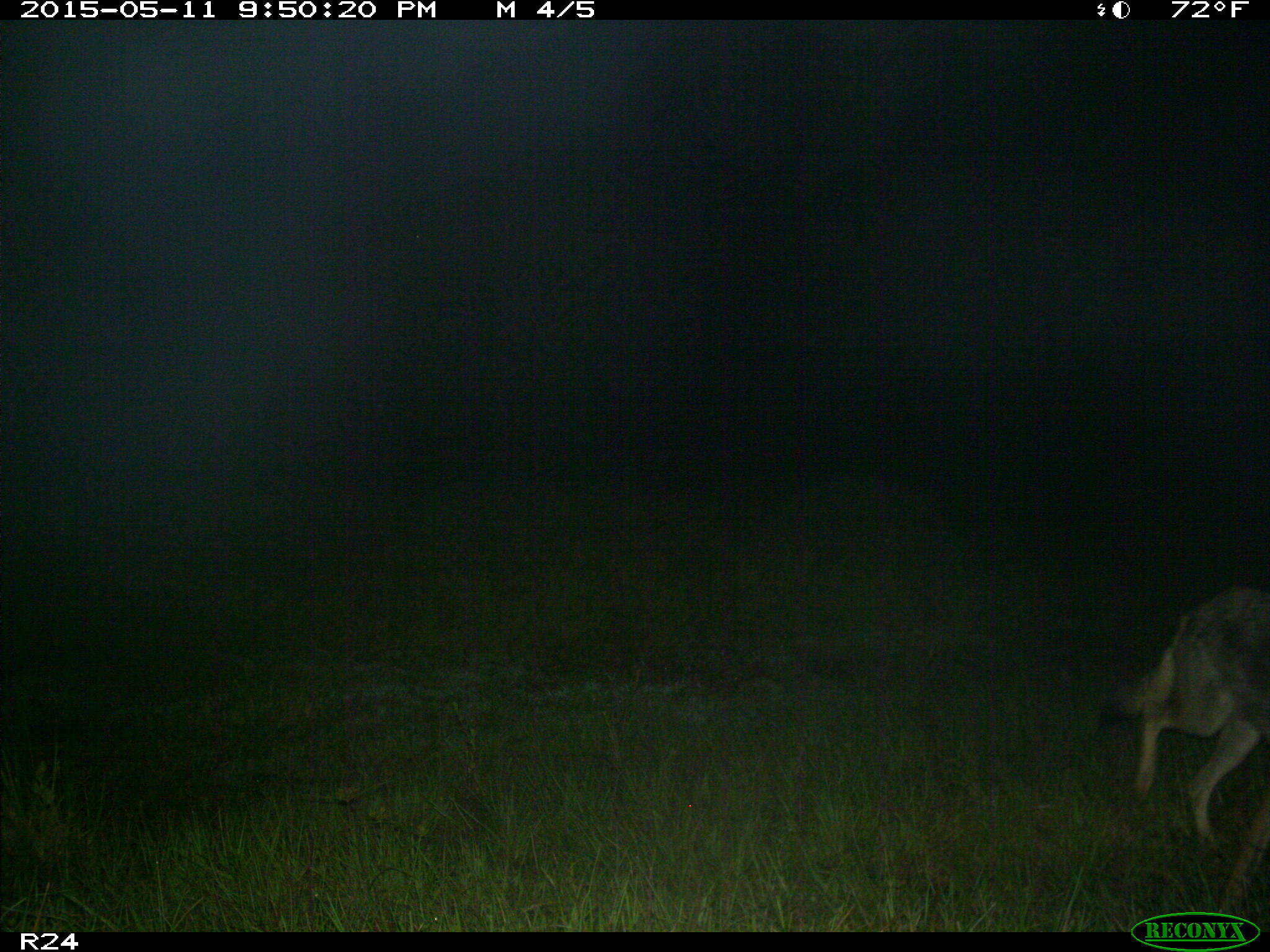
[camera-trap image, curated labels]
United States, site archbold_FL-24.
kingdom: Animalia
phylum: Chordata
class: Mammalia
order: Carnivora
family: Canidae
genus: Canis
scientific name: Canis latrans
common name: coyote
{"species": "Canis latrans (coyote)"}